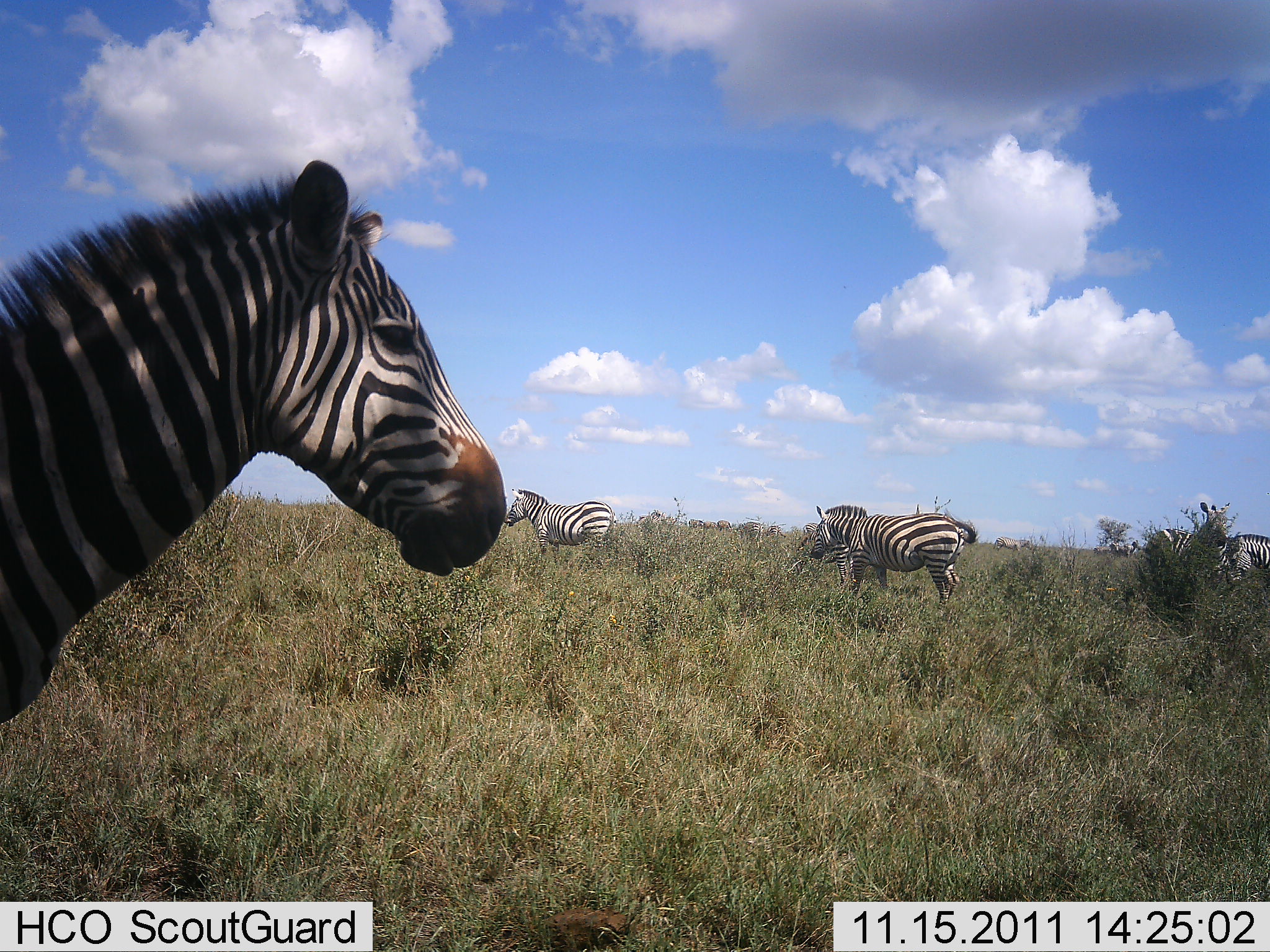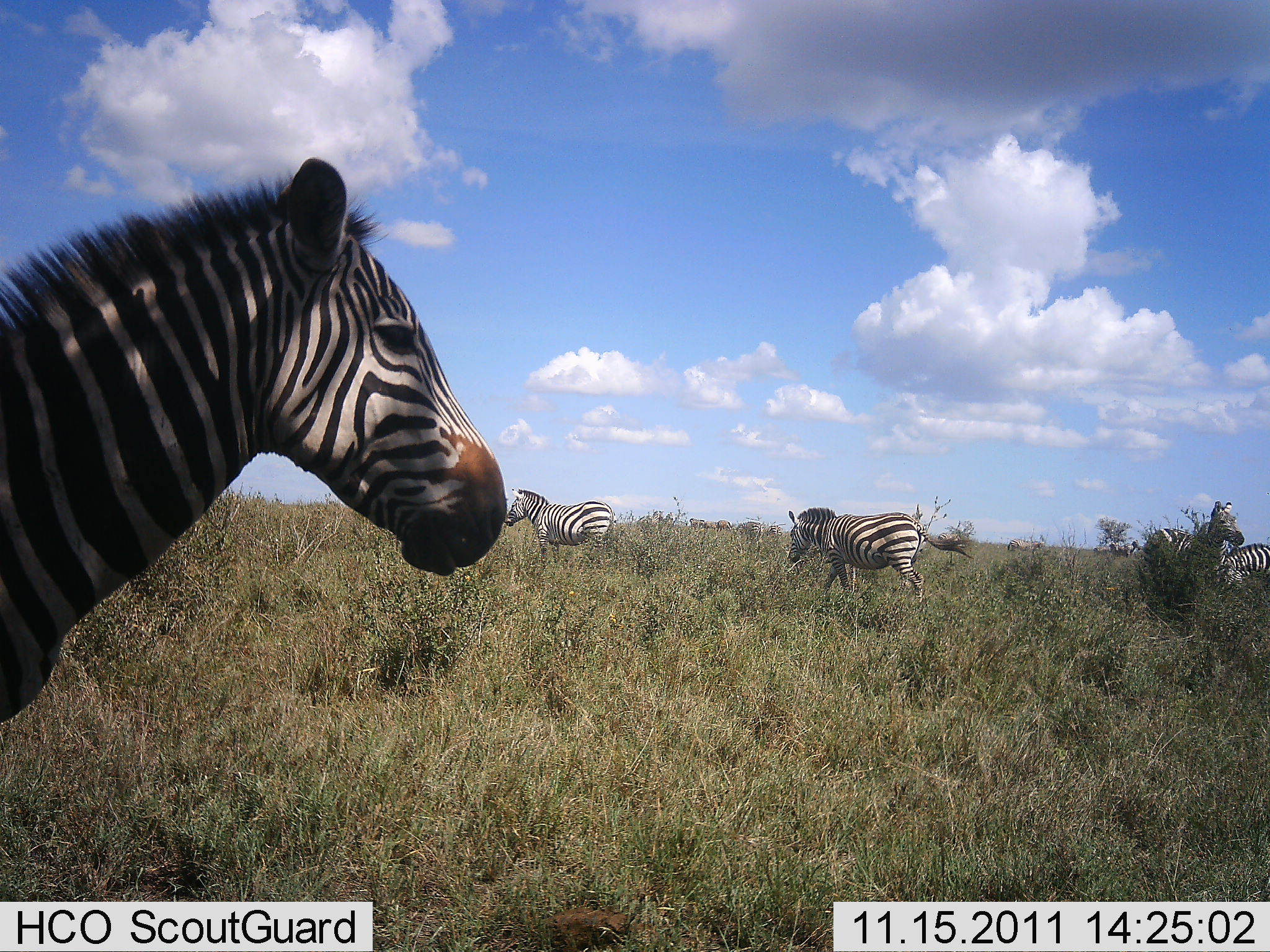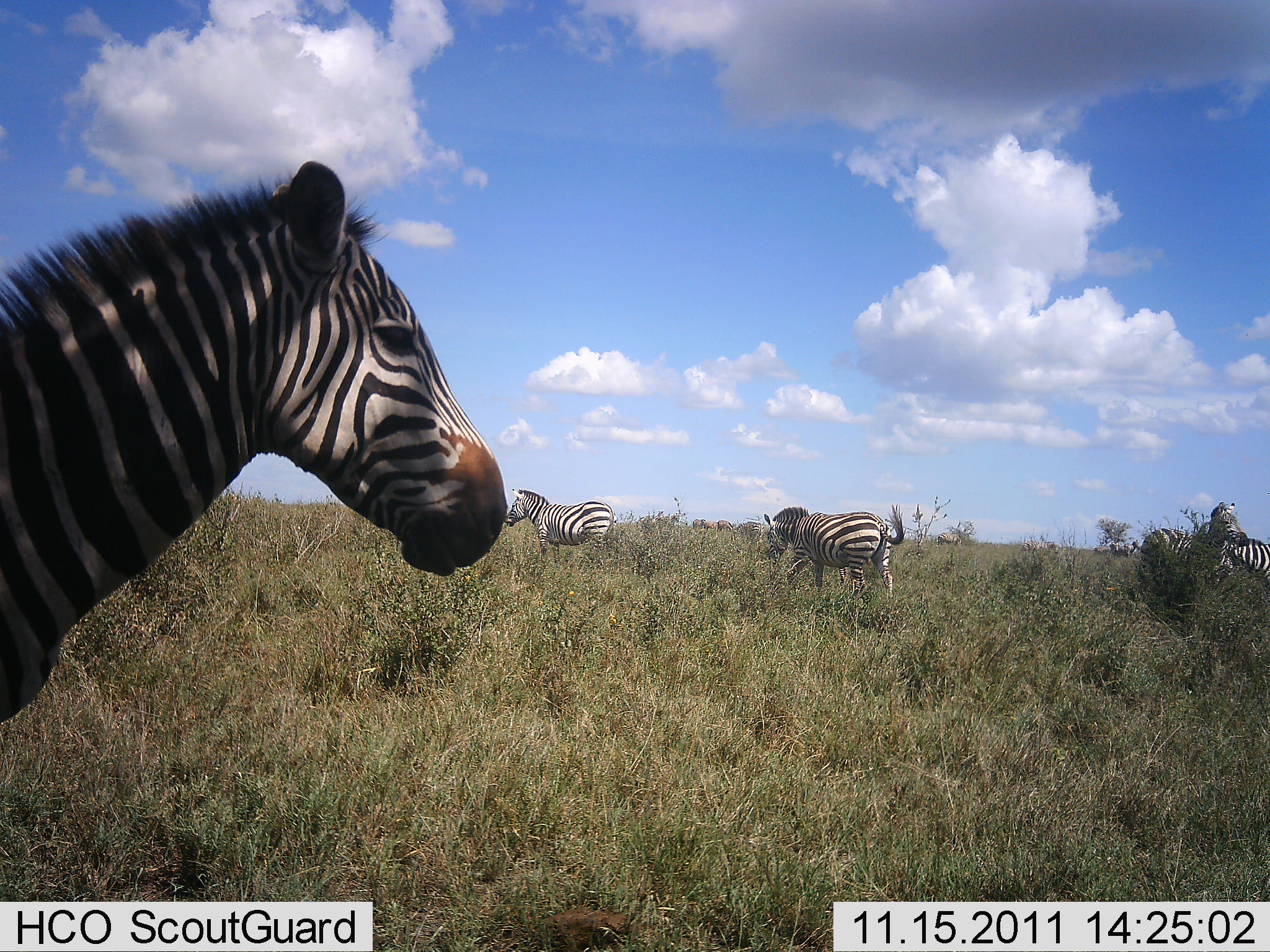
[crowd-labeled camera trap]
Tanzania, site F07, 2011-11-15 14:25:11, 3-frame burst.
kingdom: Animalia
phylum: Chordata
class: Mammalia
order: Perissodactyla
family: Equidae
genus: Equus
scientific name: Equus quagga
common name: plains zebra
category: zebra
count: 5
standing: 81%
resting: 0%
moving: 62%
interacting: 19%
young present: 0%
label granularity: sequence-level